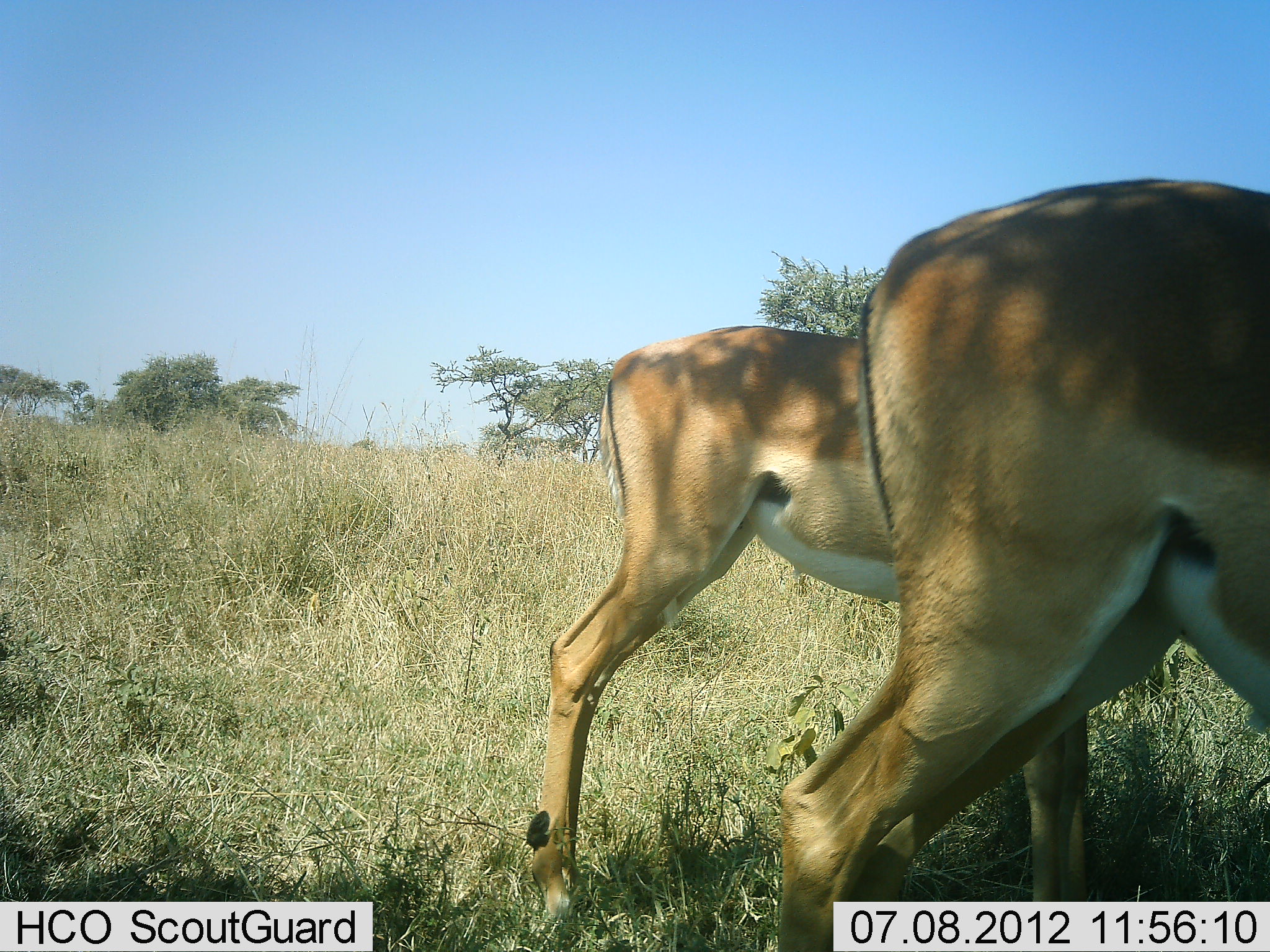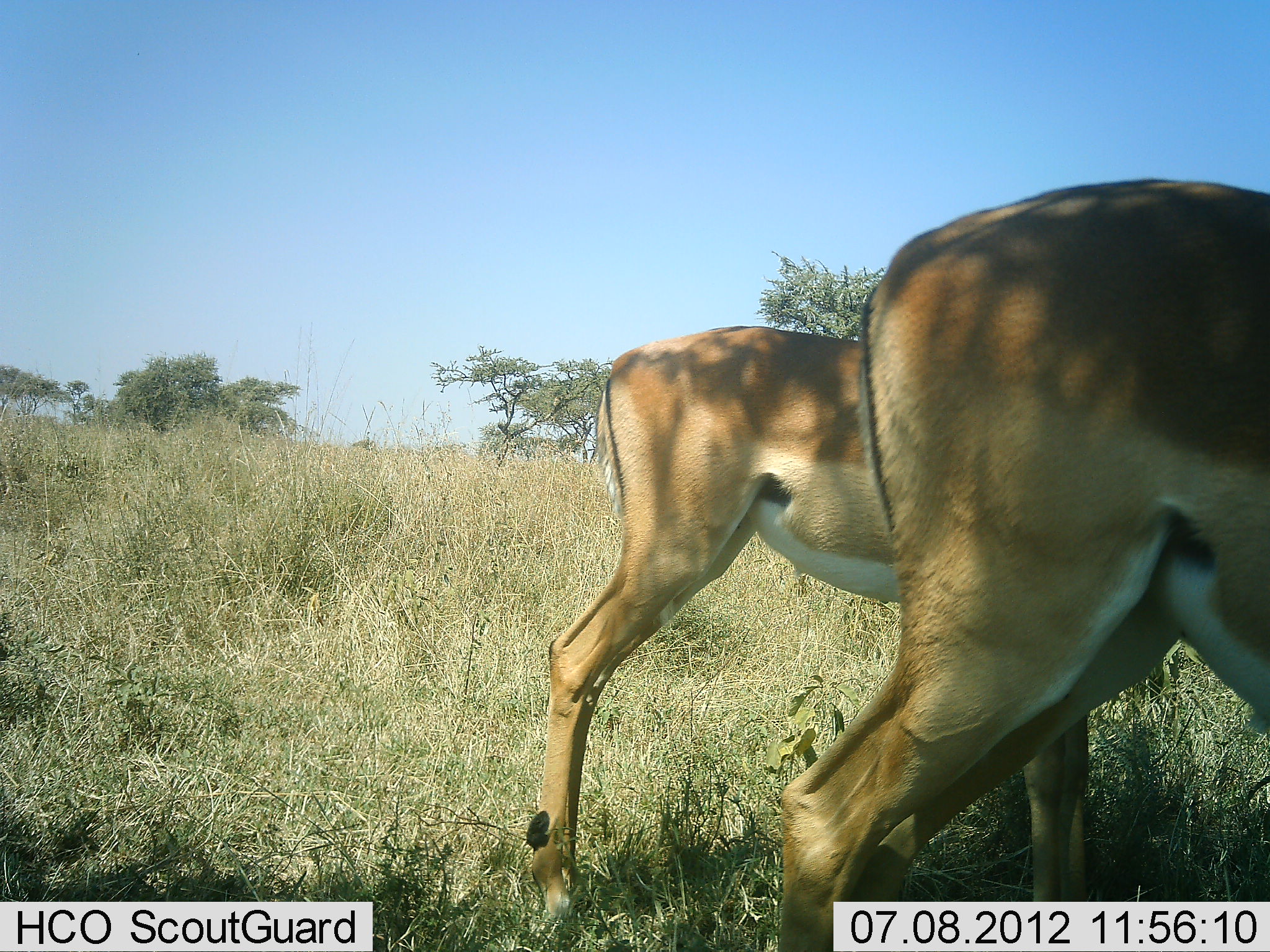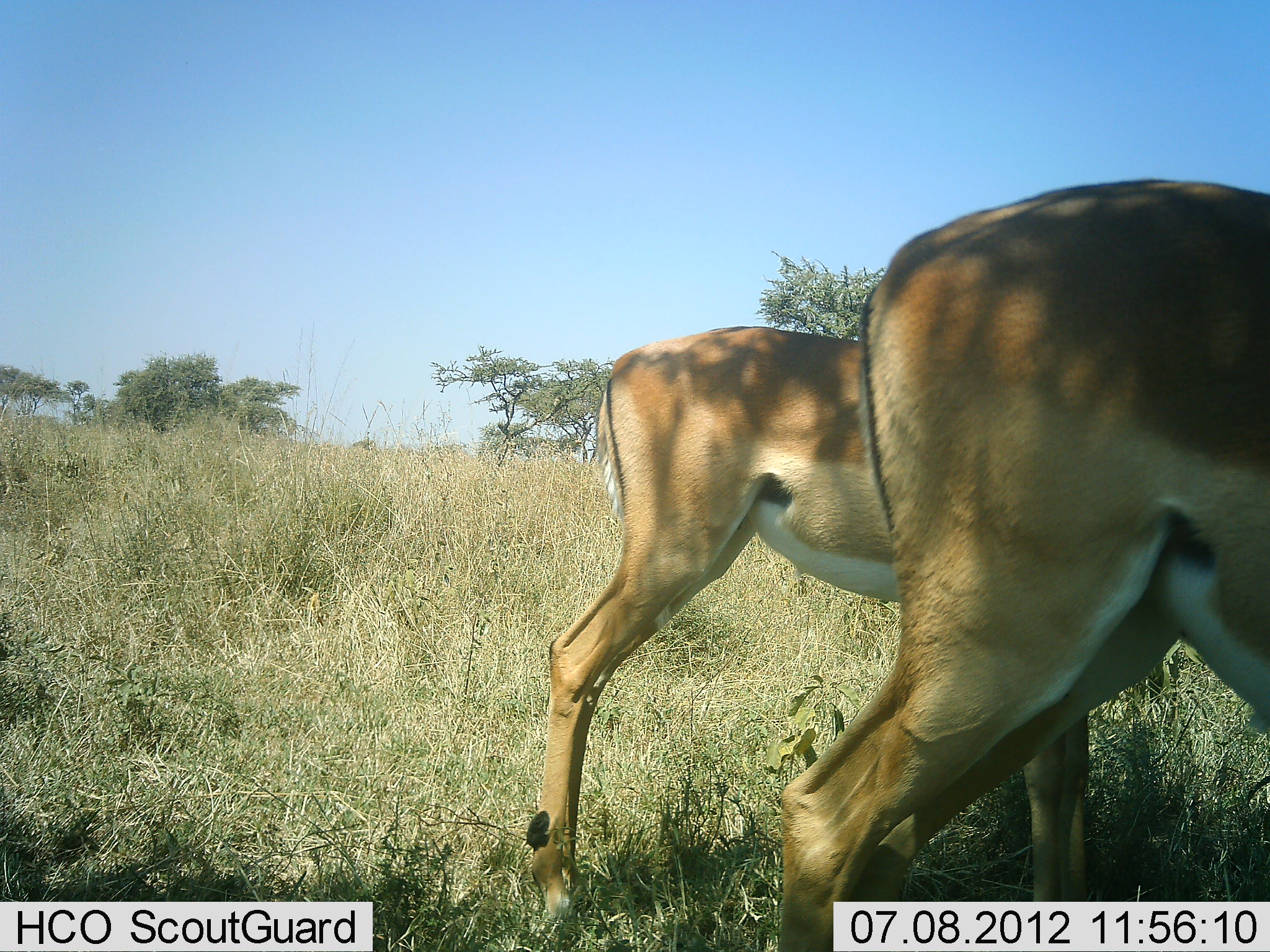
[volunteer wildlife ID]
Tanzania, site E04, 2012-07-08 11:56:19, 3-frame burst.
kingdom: Animalia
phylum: Chordata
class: Mammalia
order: Artiodactyla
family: Bovidae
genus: Aepyceros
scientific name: Aepyceros melampus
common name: impala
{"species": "impala (Aepyceros melampus)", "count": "2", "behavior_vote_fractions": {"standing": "73%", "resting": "9%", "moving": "0%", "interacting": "0%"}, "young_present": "0%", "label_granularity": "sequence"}